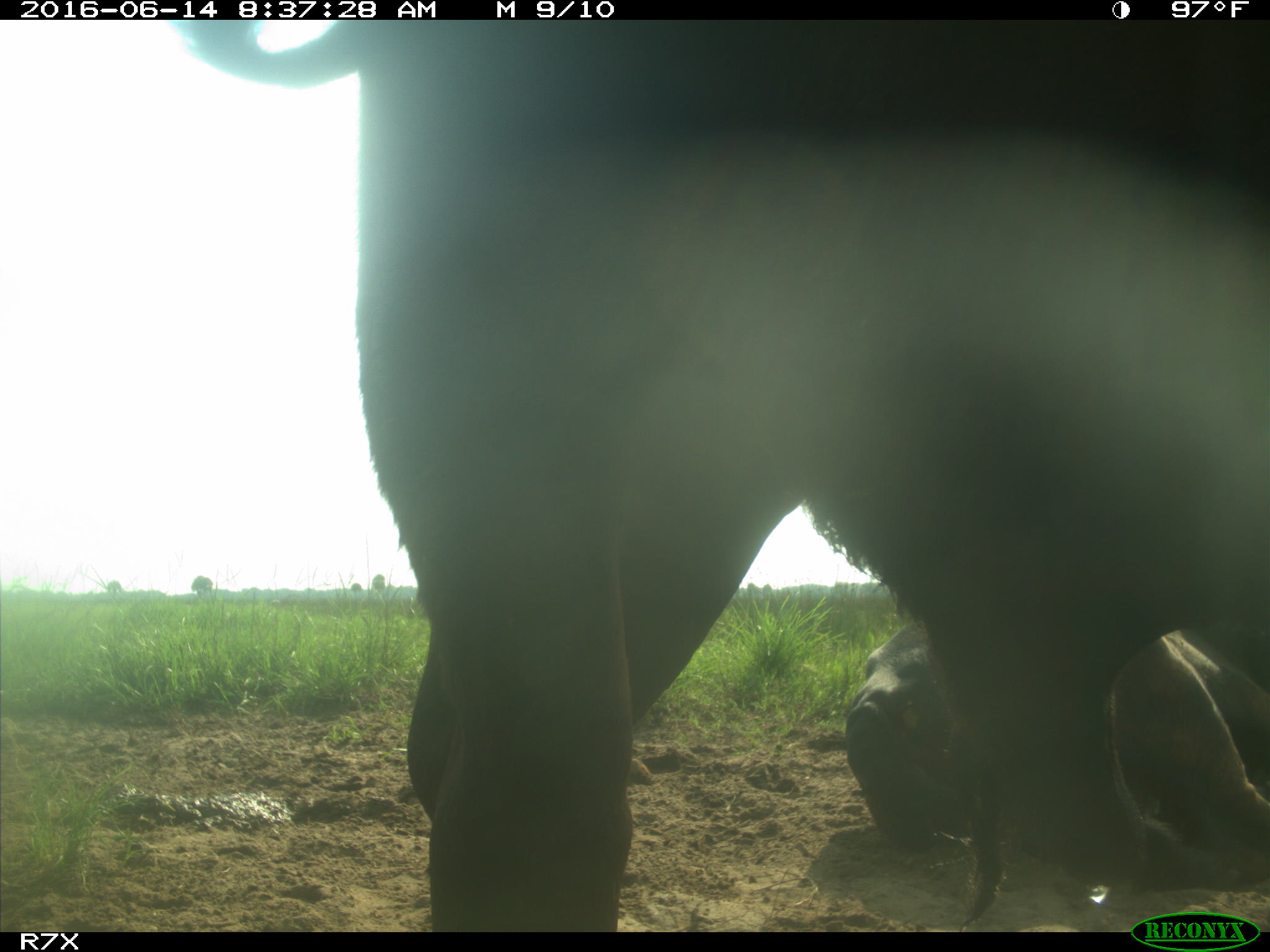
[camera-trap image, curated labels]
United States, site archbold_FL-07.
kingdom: Animalia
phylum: Chordata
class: Mammalia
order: Artiodactyla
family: Bovidae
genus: Bos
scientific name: Bos taurus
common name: domestic cow